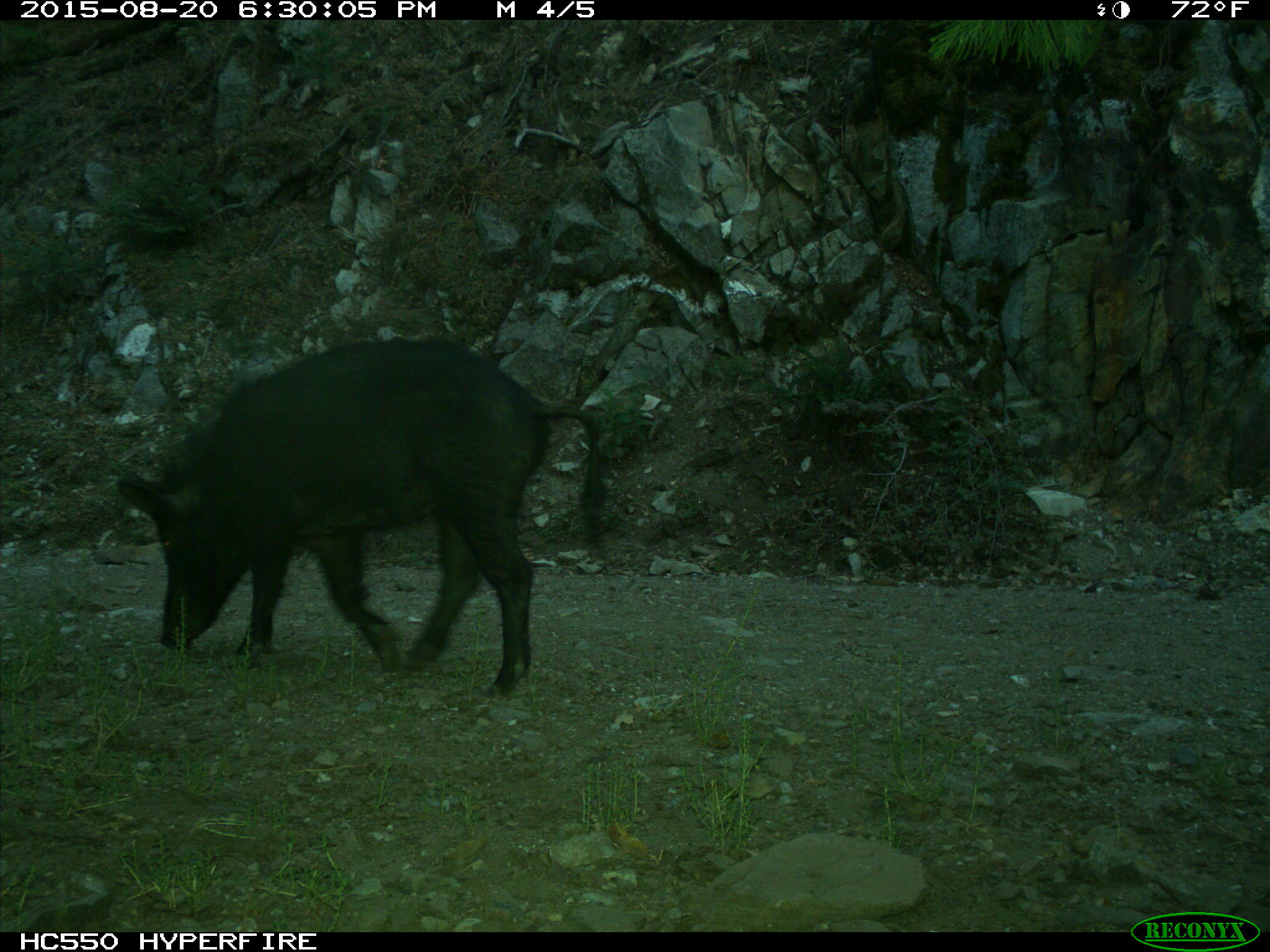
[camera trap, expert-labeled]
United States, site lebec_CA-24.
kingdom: Animalia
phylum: Chordata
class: Mammalia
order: Artiodactyla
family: Suidae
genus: Sus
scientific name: Sus scrofa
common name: wild boar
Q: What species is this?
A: Sus scrofa (wild boar).